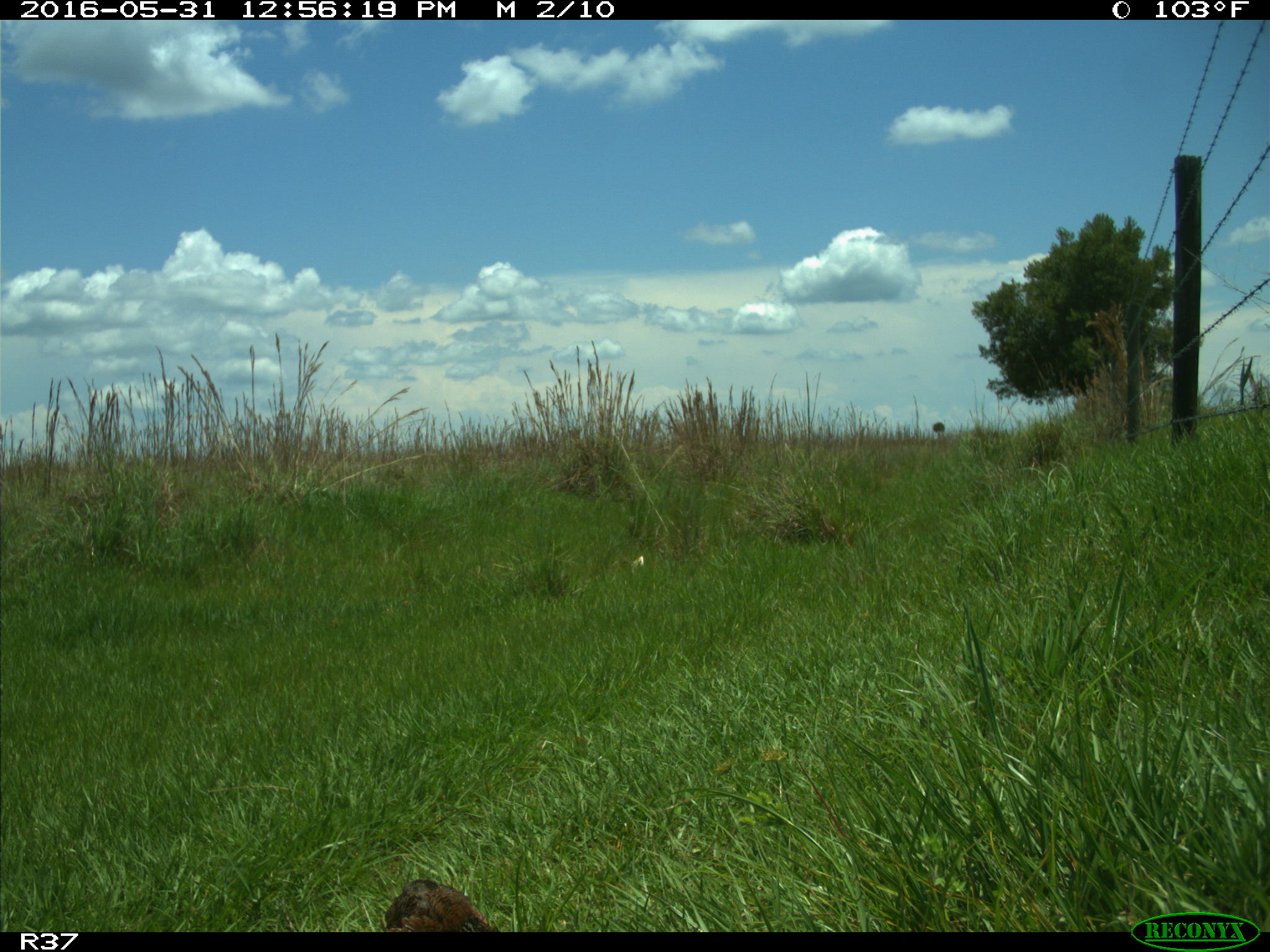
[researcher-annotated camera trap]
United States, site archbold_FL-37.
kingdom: Animalia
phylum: Chordata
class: Aves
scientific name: Aves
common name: birds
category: unidentified bird